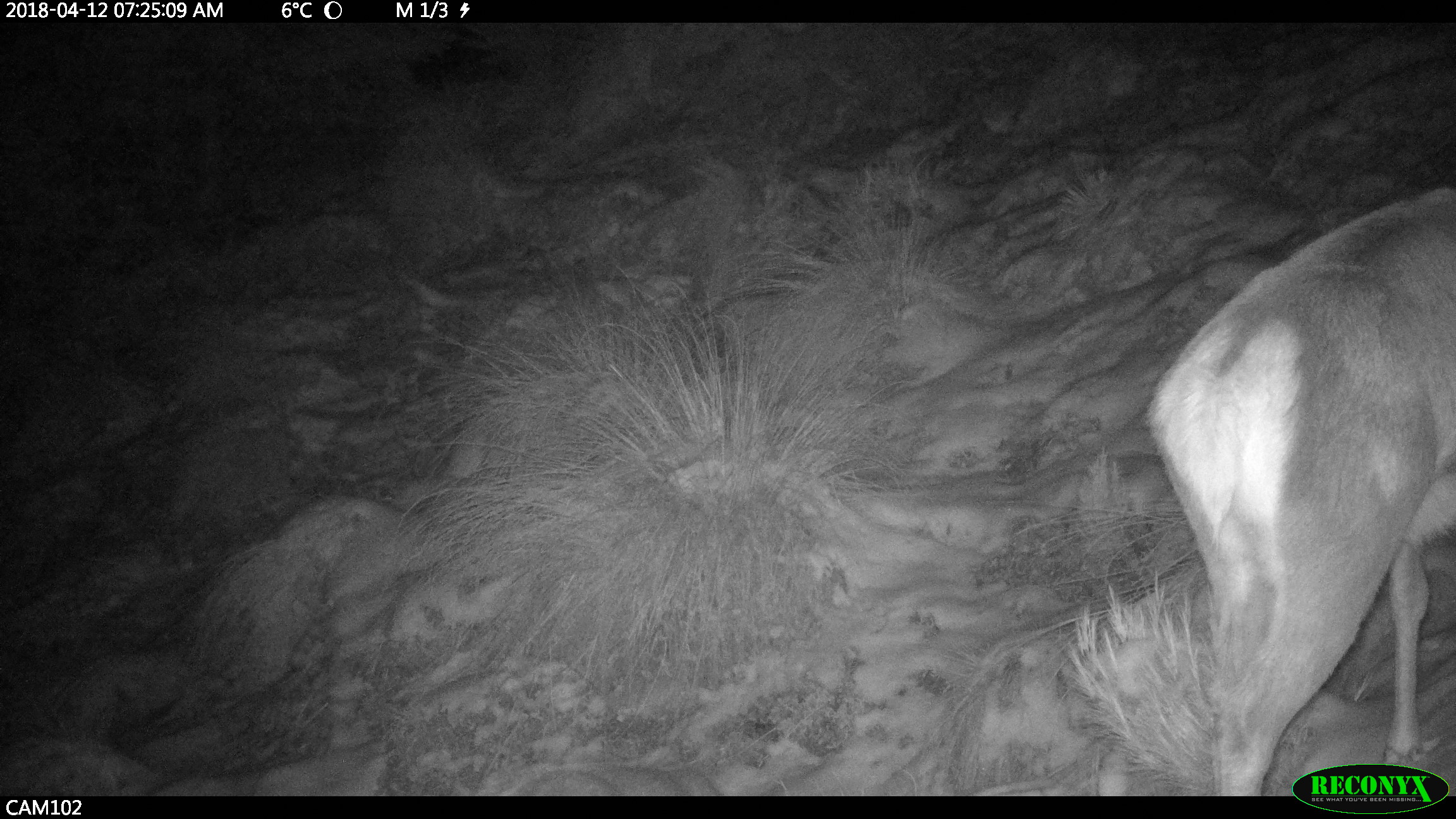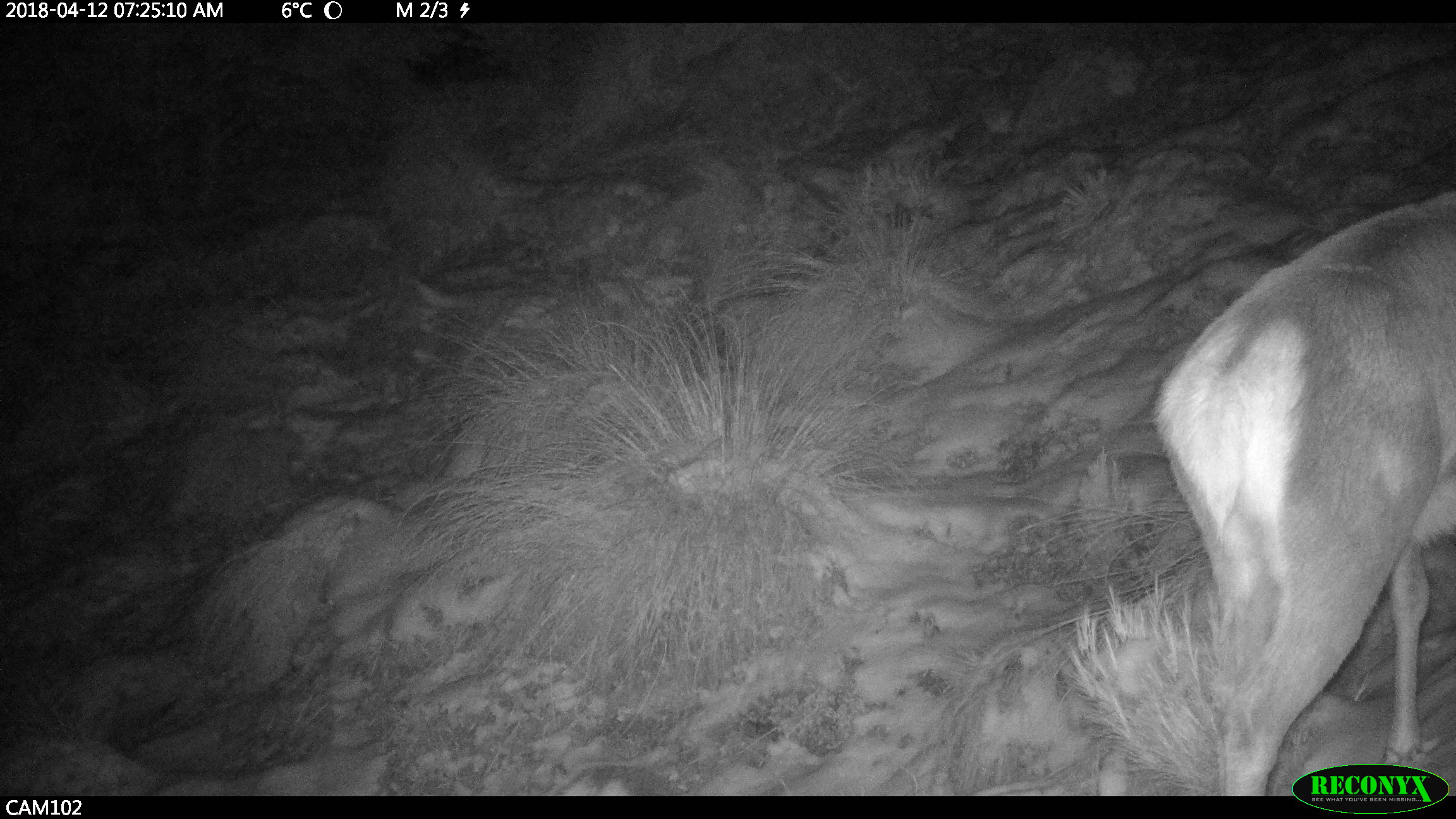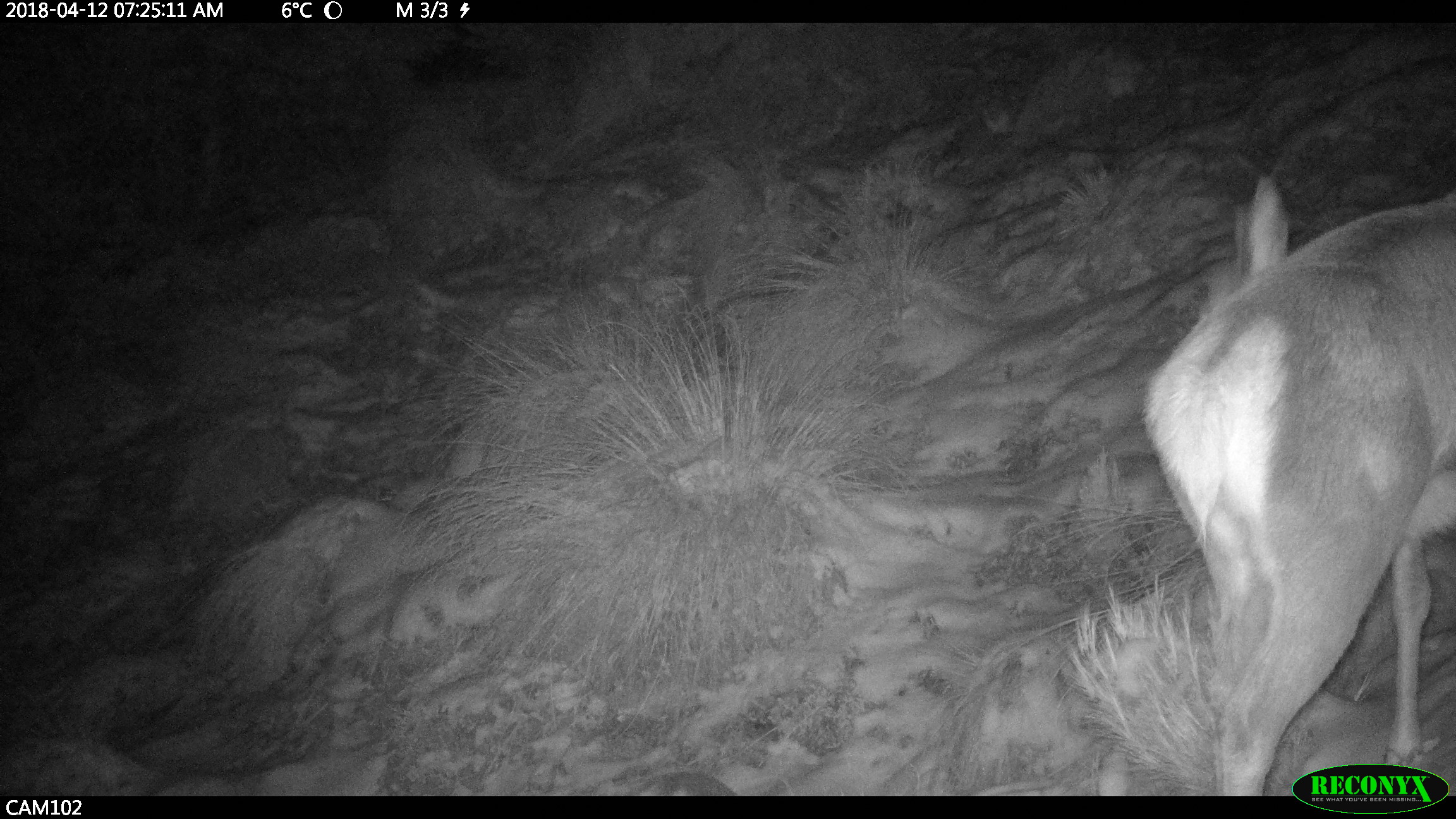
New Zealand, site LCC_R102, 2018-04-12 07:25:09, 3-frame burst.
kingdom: Animalia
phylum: Chordata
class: Mammalia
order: Artiodactyla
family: Cervidae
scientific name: Cervidae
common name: deer